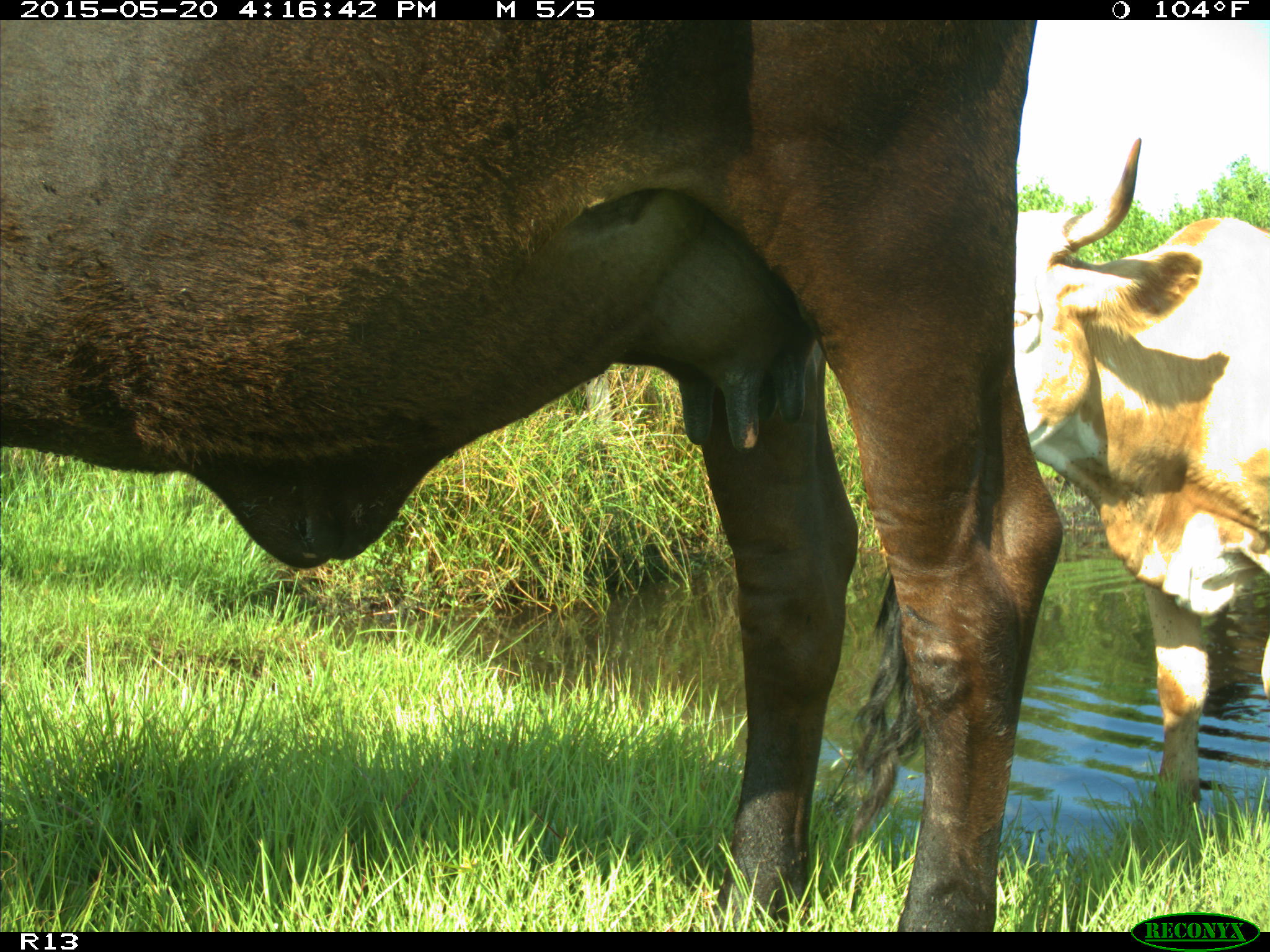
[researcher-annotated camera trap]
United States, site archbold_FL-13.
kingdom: Animalia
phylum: Chordata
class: Mammalia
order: Artiodactyla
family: Bovidae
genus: Bos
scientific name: Bos taurus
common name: domestic cow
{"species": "Bos taurus (domestic cow)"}